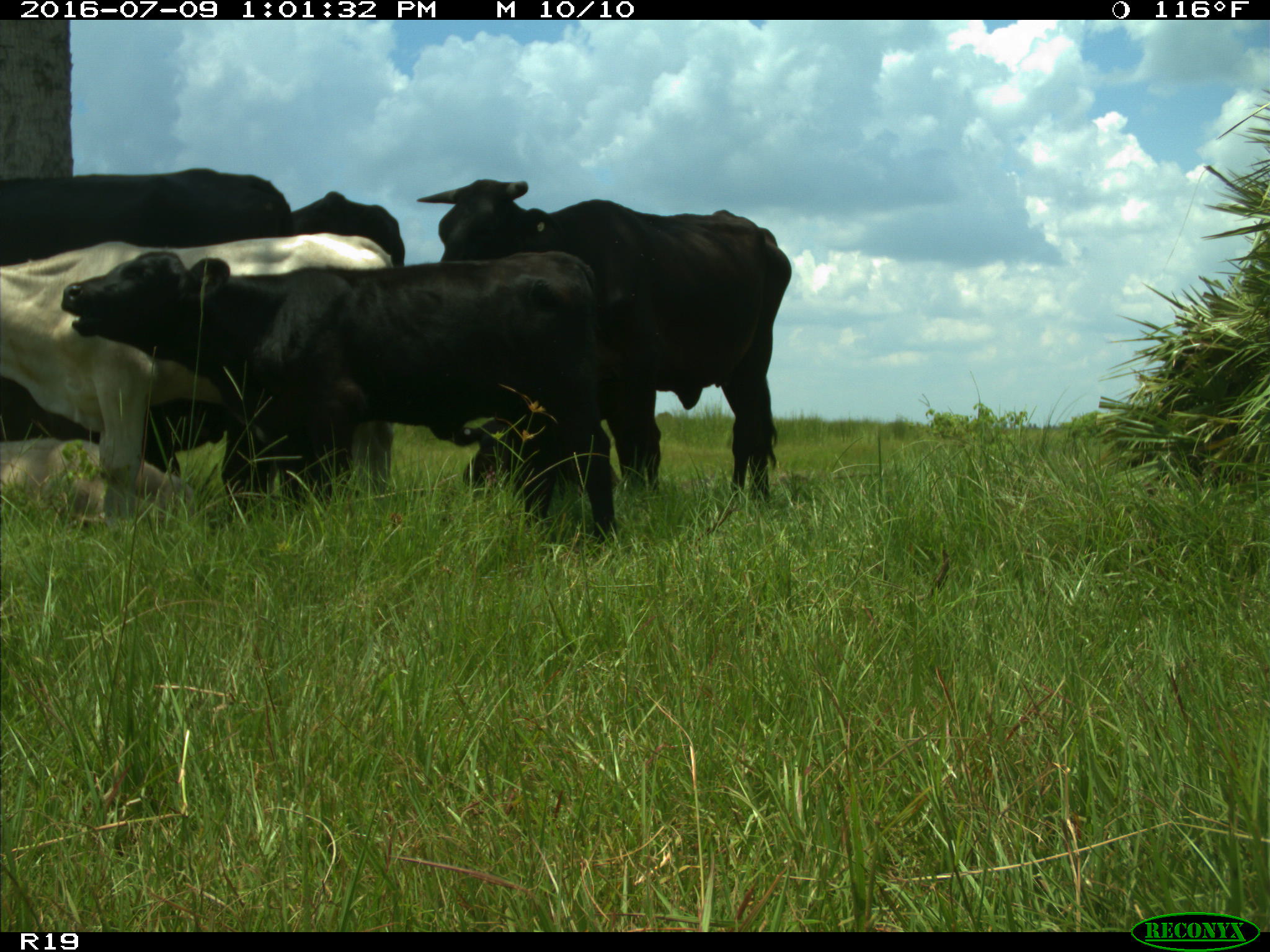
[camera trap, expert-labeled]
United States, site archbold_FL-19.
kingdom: Animalia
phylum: Chordata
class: Mammalia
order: Artiodactyla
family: Bovidae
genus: Bos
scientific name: Bos taurus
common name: domestic cow